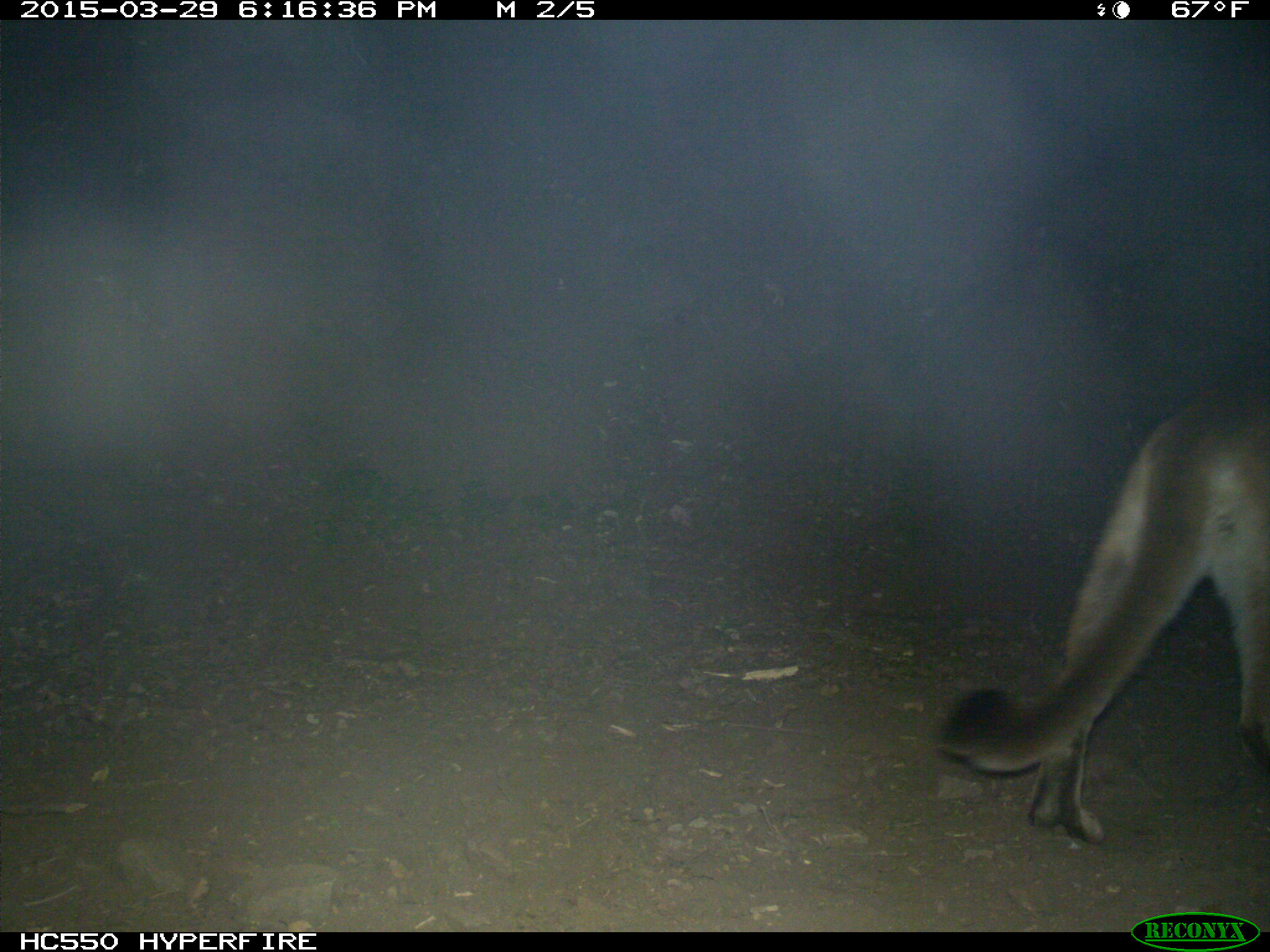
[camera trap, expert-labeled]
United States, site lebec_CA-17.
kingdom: Animalia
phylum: Chordata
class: Mammalia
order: Carnivora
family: Felidae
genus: Puma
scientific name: Puma concolor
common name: mountain lion